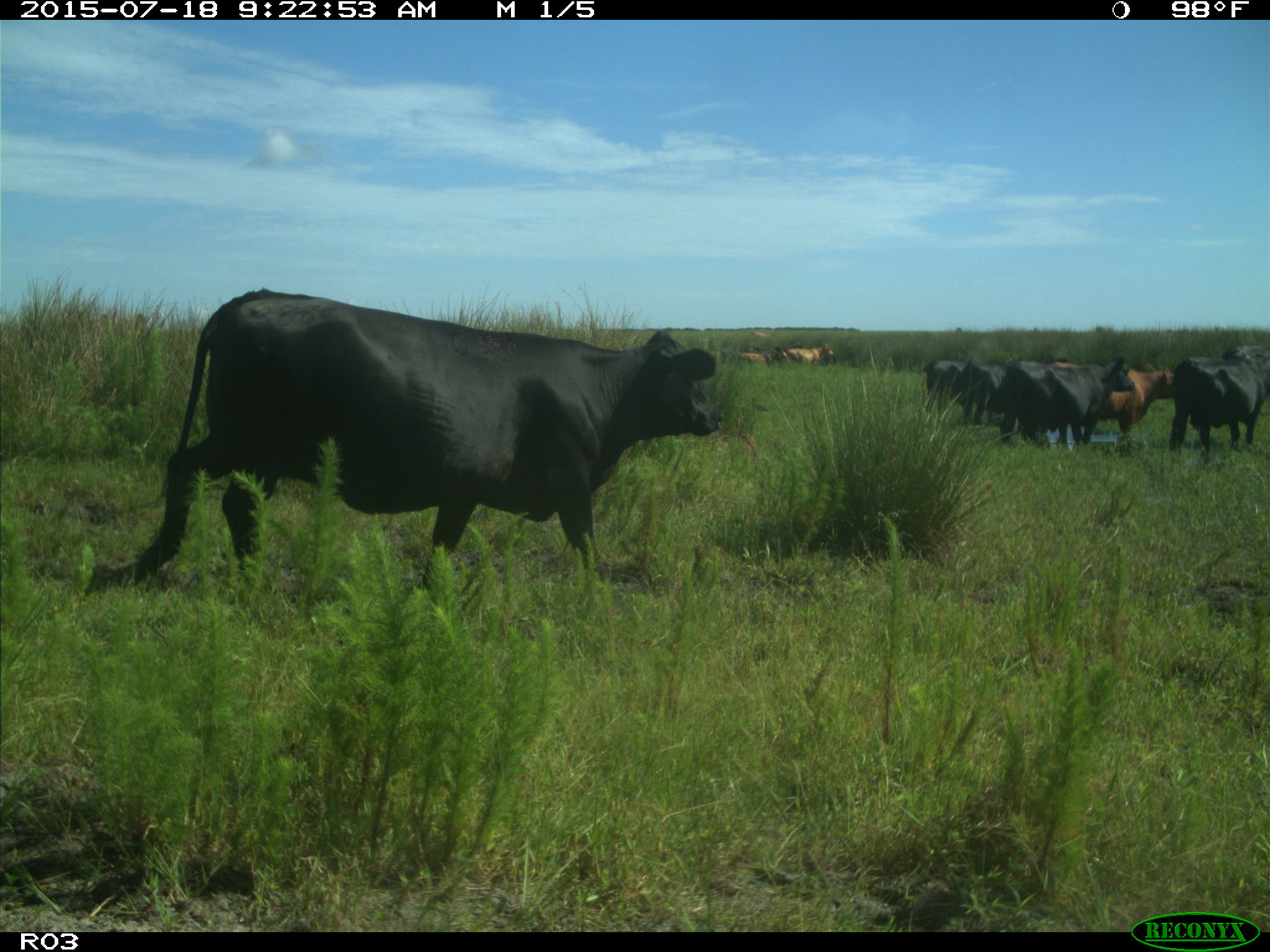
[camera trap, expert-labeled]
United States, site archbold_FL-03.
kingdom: Animalia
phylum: Chordata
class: Mammalia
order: Artiodactyla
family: Bovidae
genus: Bos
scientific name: Bos taurus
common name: domestic cow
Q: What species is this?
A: Bos taurus (domestic cow).